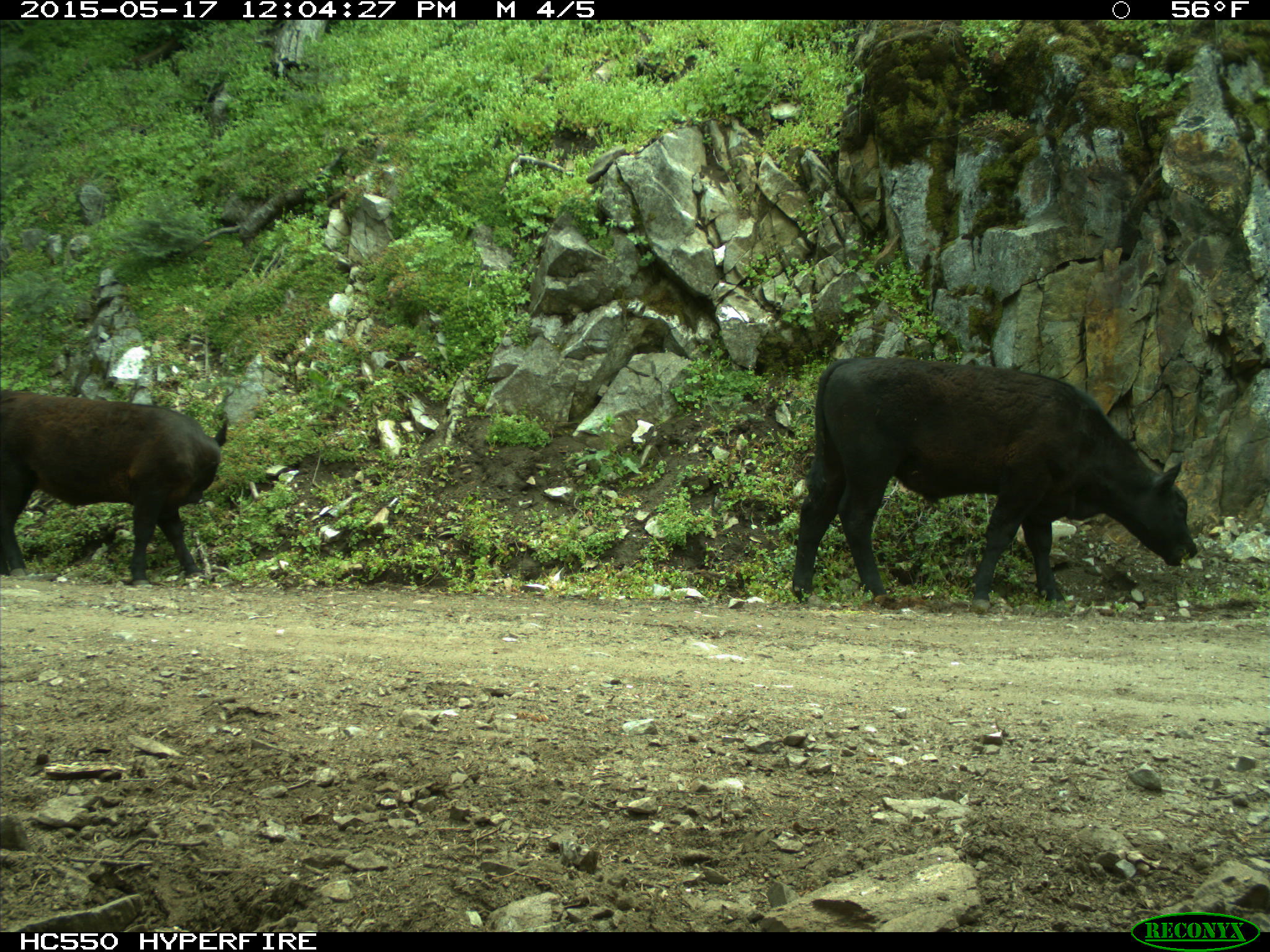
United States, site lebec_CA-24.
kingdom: Animalia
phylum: Chordata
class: Mammalia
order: Artiodactyla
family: Bovidae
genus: Bos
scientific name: Bos taurus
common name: domestic cow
Bos taurus (domestic cow).